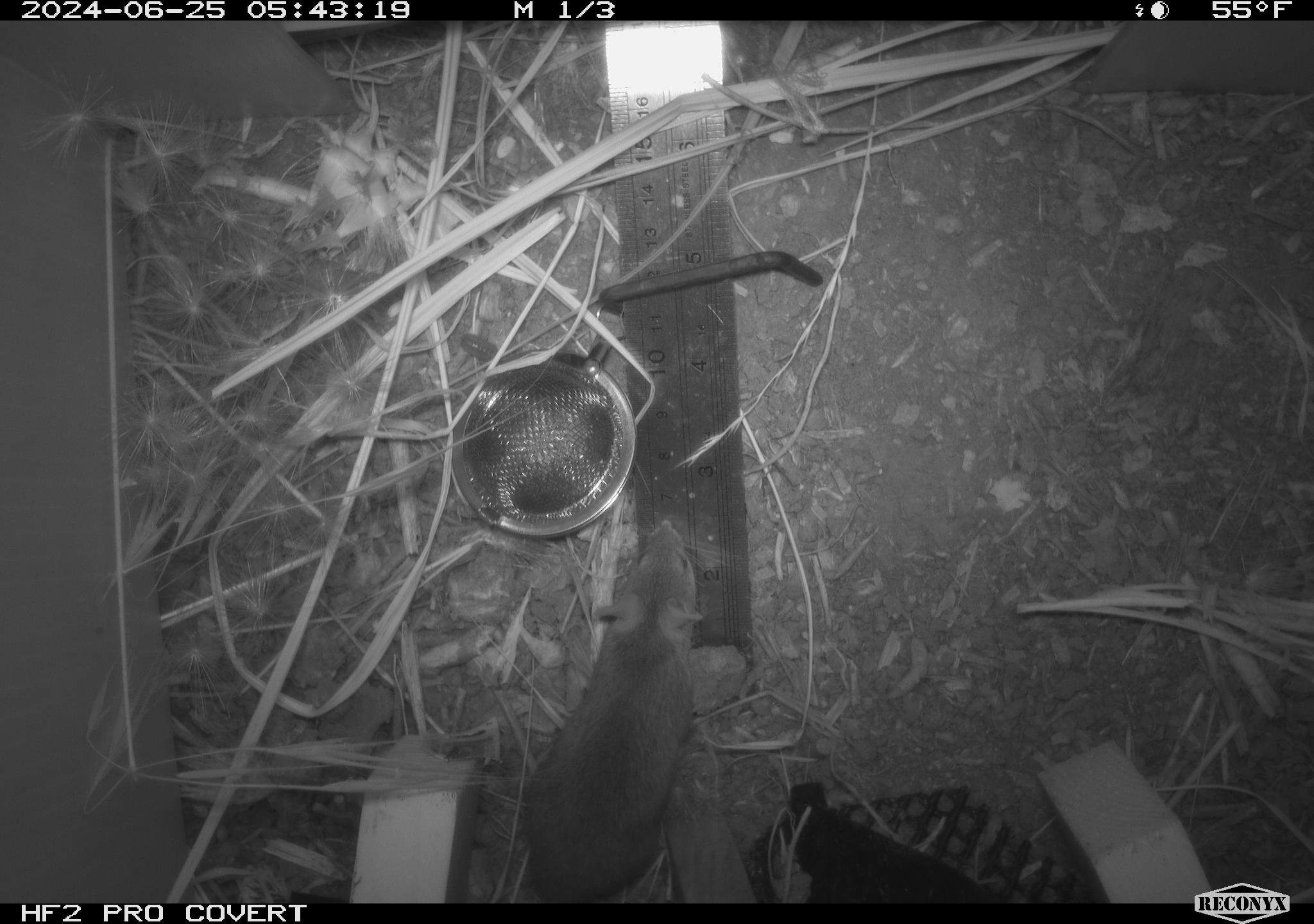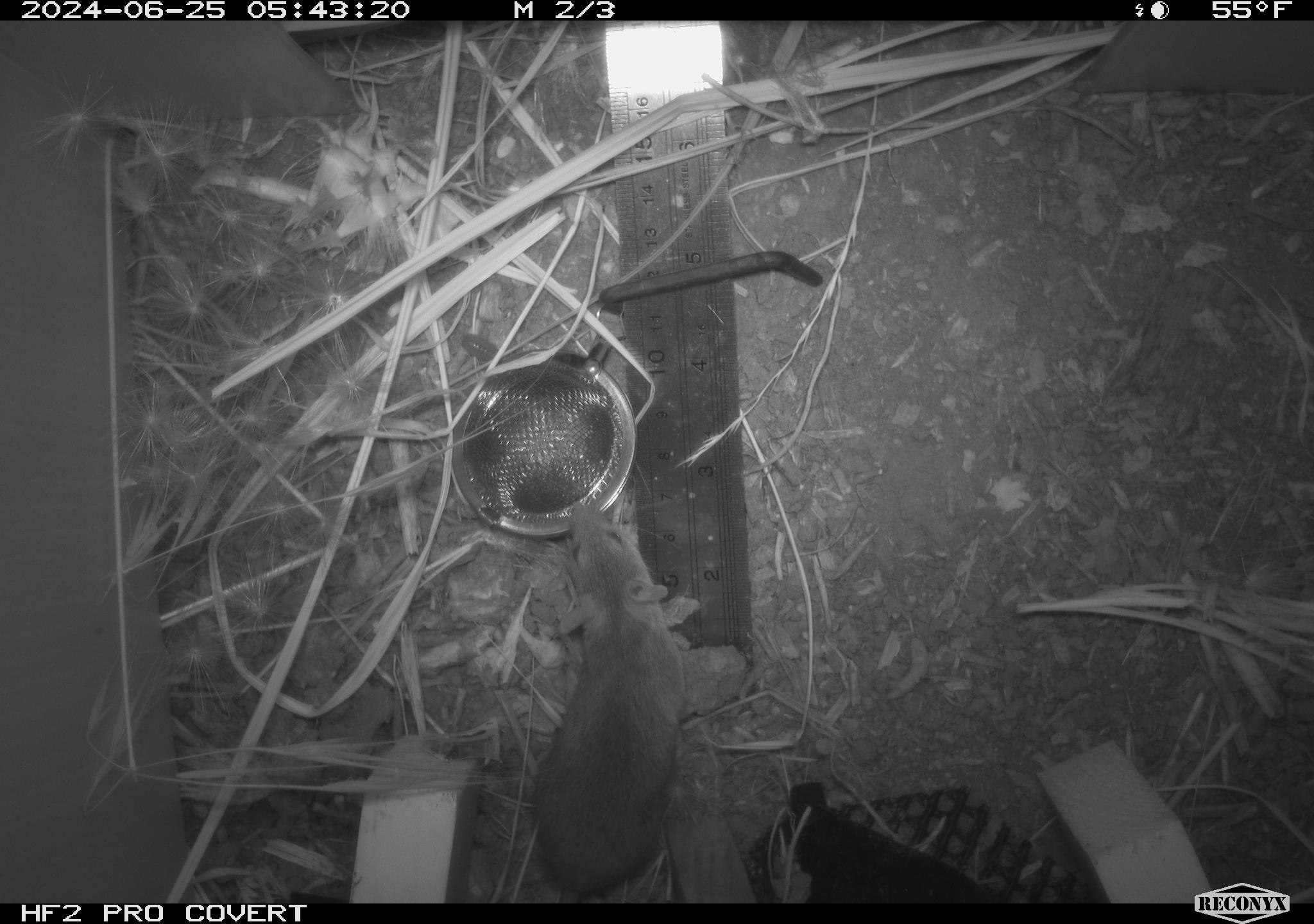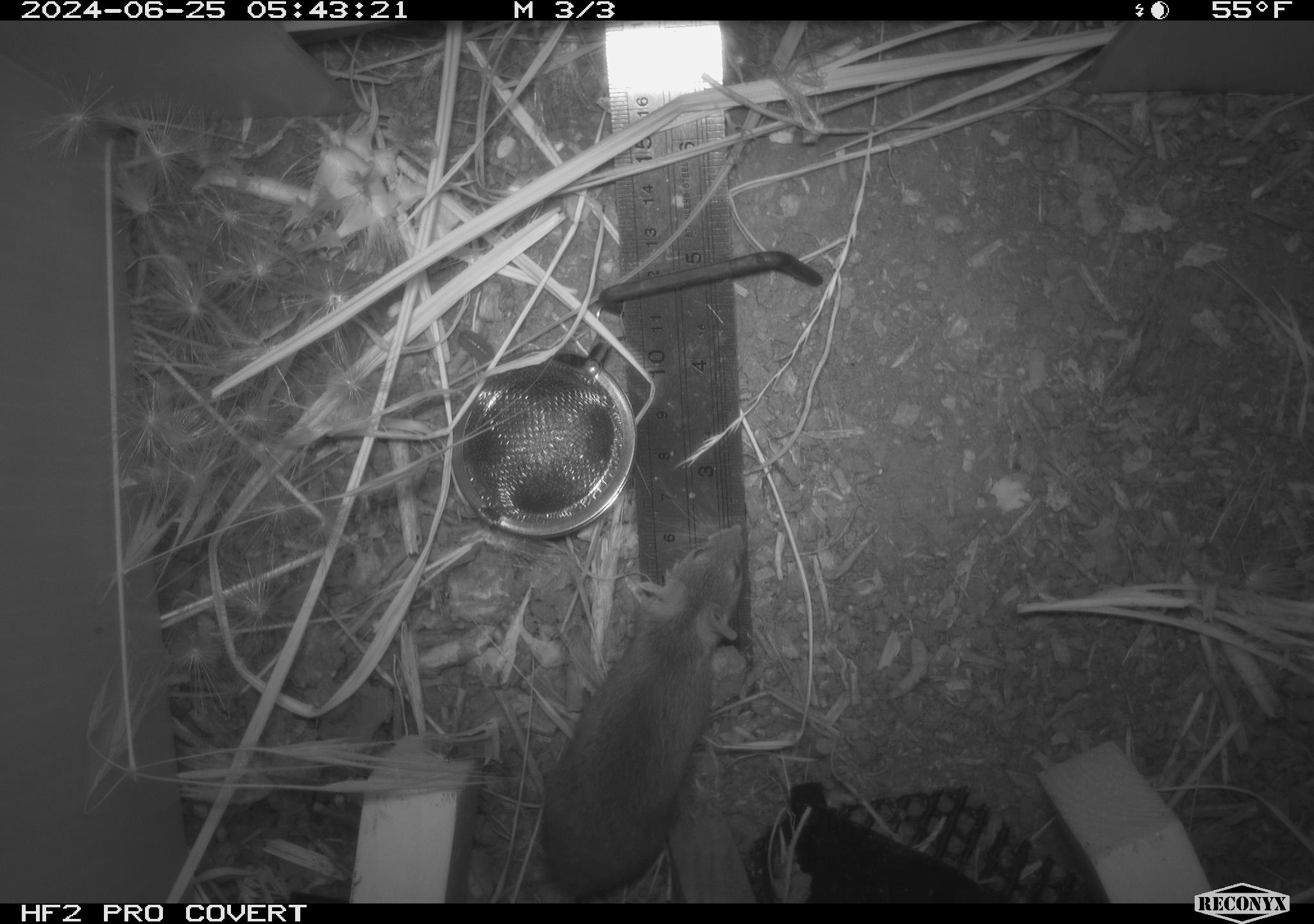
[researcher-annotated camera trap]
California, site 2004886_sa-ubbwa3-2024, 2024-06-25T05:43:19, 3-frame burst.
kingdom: Animalia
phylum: Chordata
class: Mammalia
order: Rodentia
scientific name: Rodentia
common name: mouse species